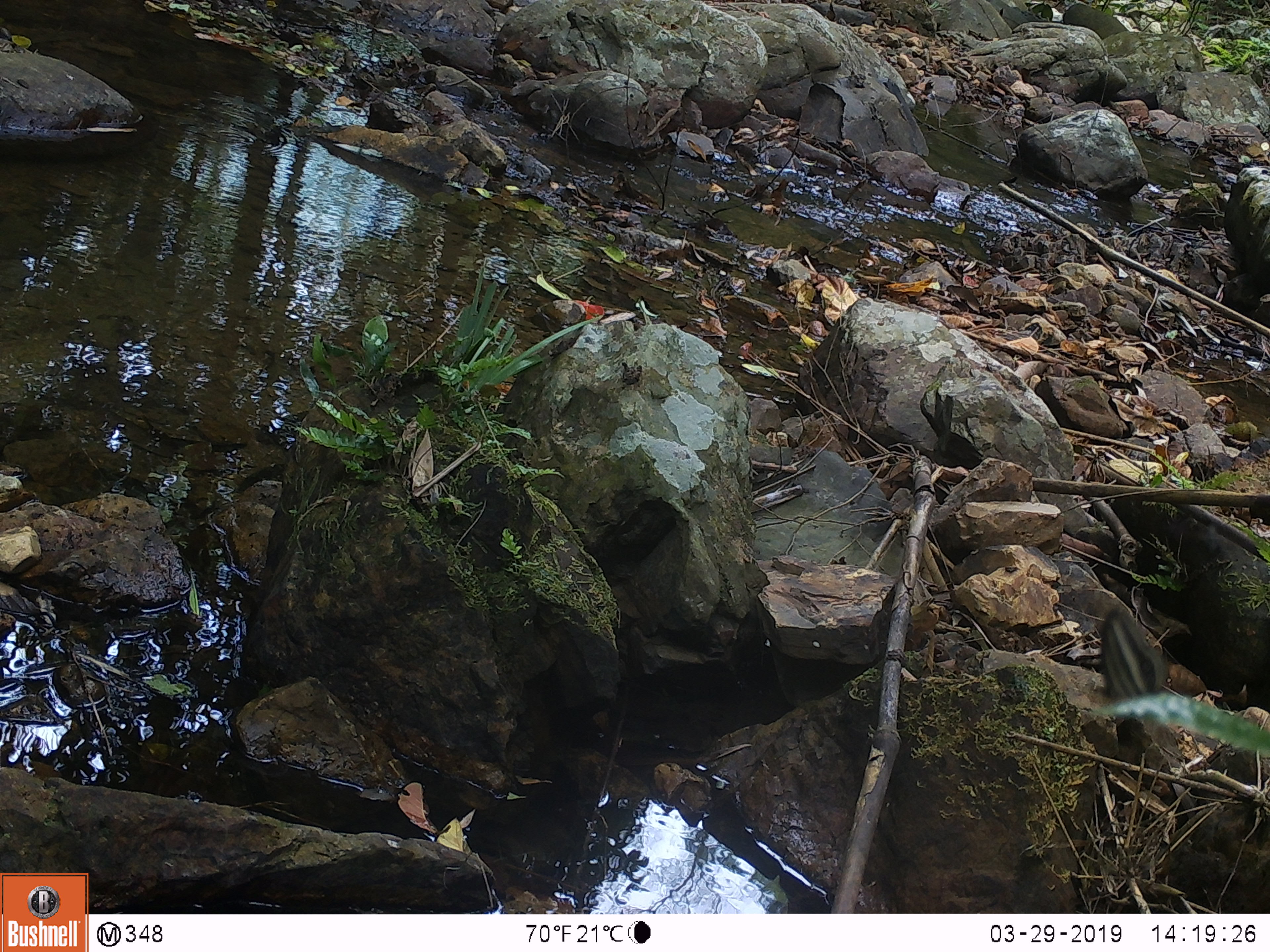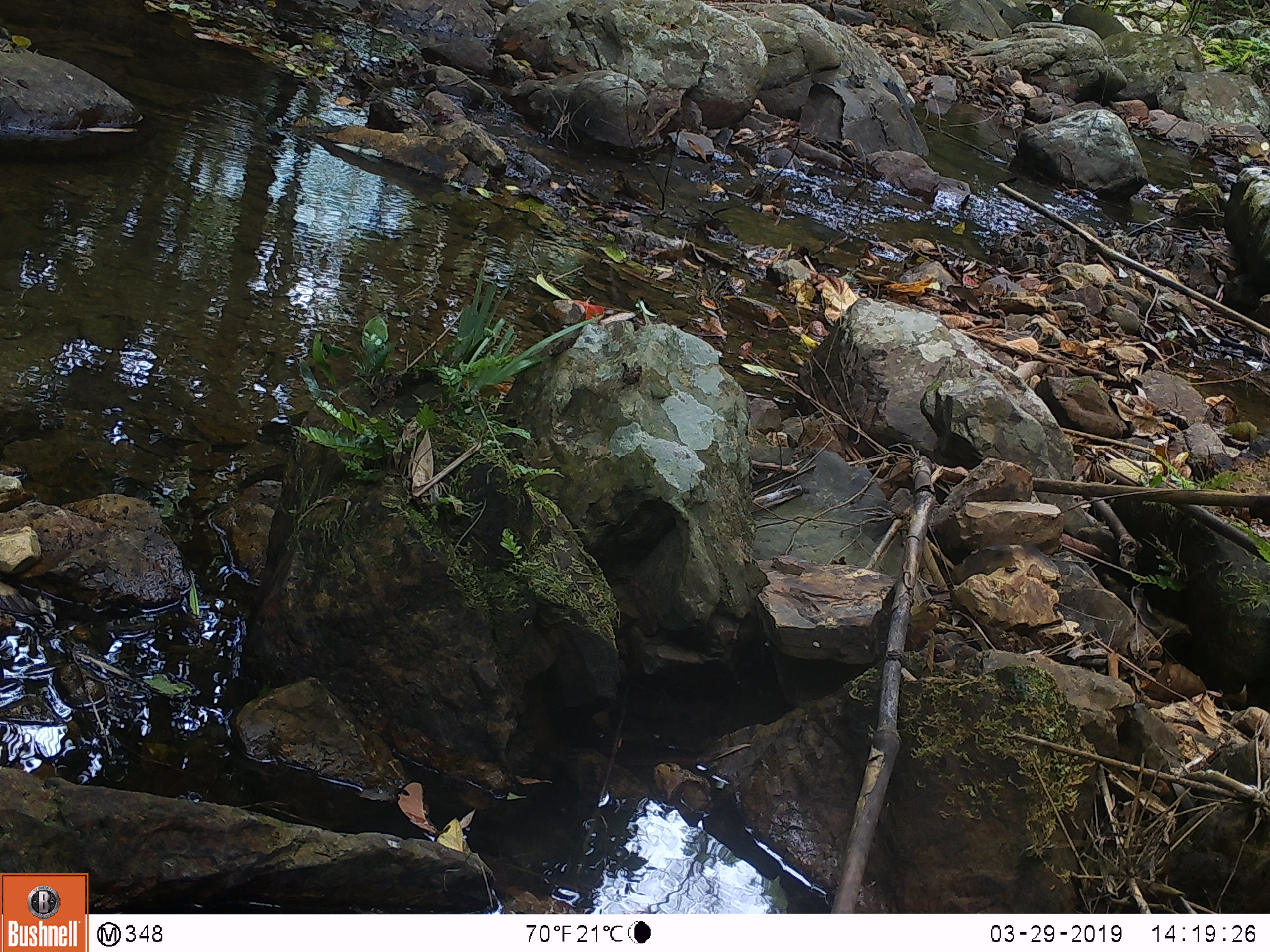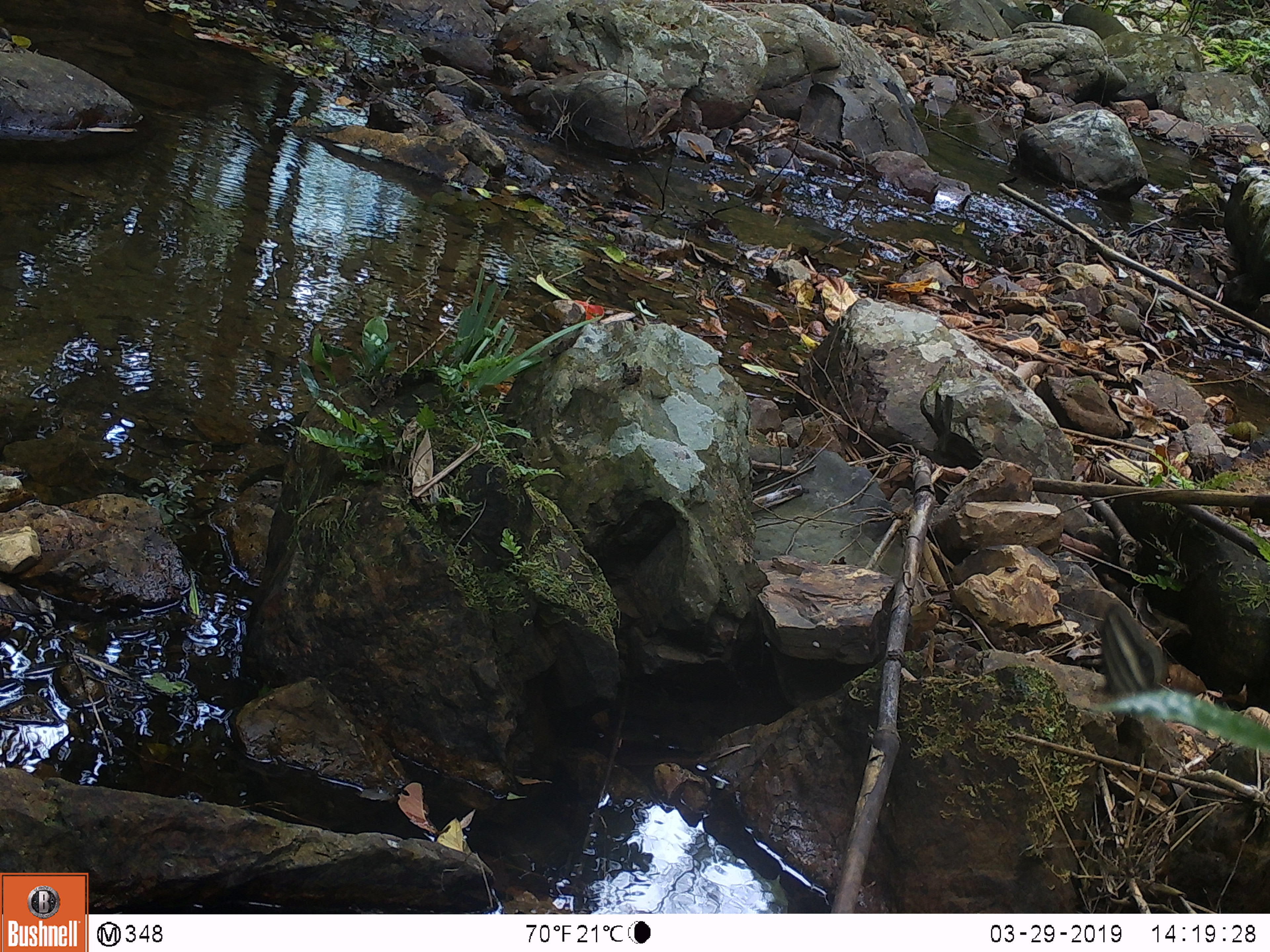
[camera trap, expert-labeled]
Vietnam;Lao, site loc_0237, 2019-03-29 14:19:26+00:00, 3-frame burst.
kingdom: Animalia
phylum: Arthropoda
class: Insecta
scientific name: Insecta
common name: insect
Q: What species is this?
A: Insect (Insecta).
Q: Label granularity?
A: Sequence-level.